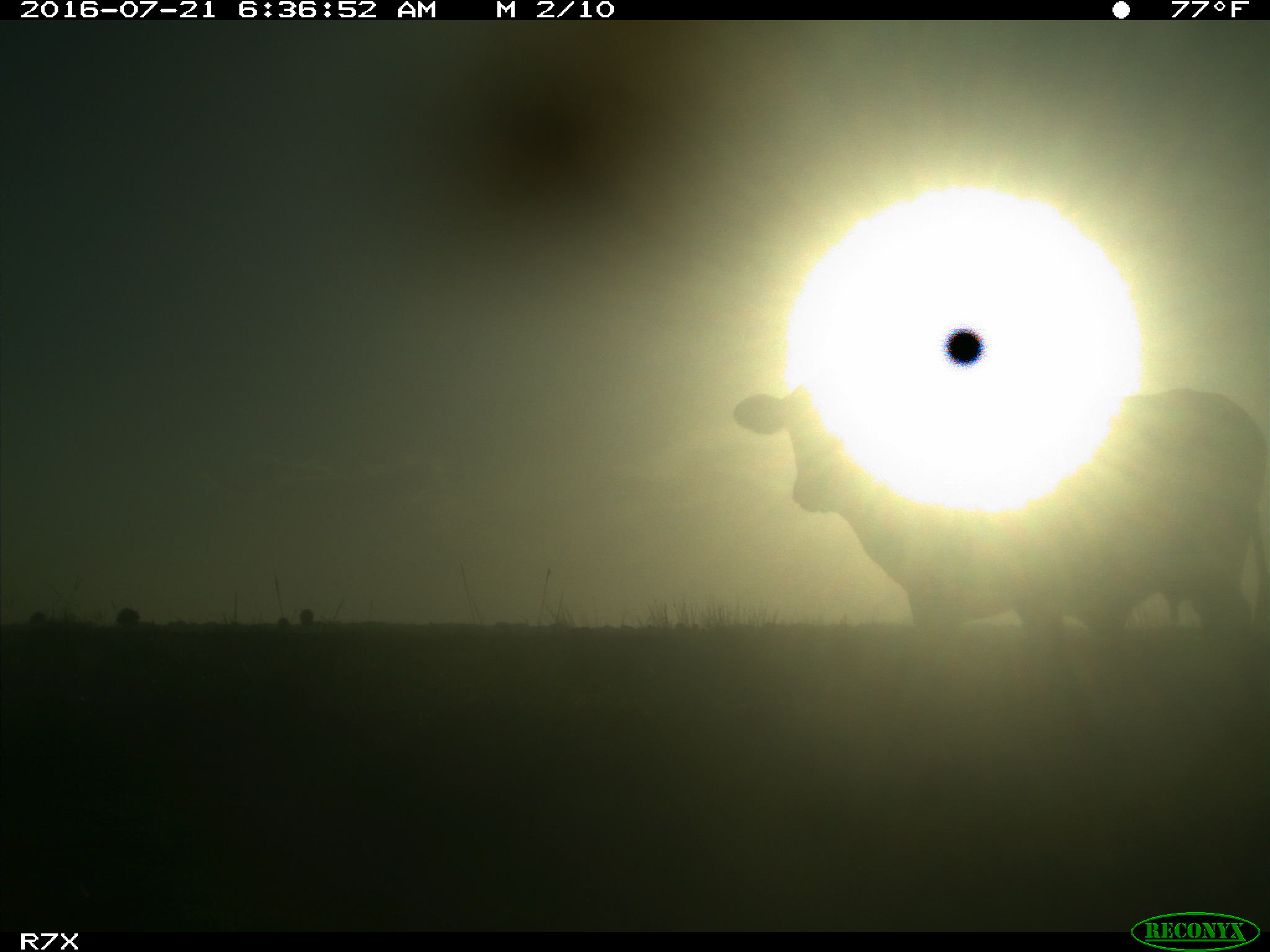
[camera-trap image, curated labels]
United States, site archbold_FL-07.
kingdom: Animalia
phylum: Chordata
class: Mammalia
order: Artiodactyla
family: Bovidae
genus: Bos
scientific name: Bos taurus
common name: domestic cow